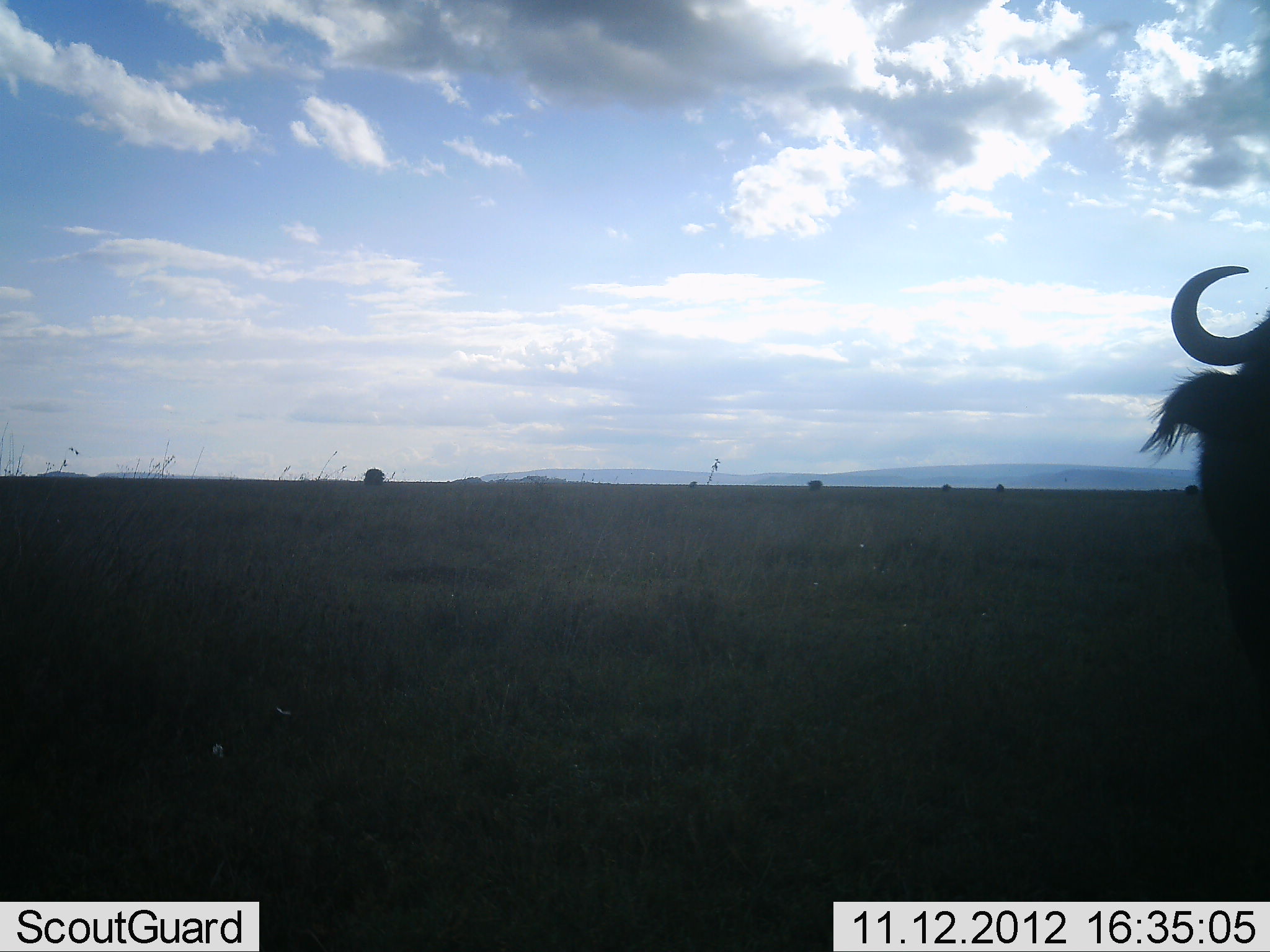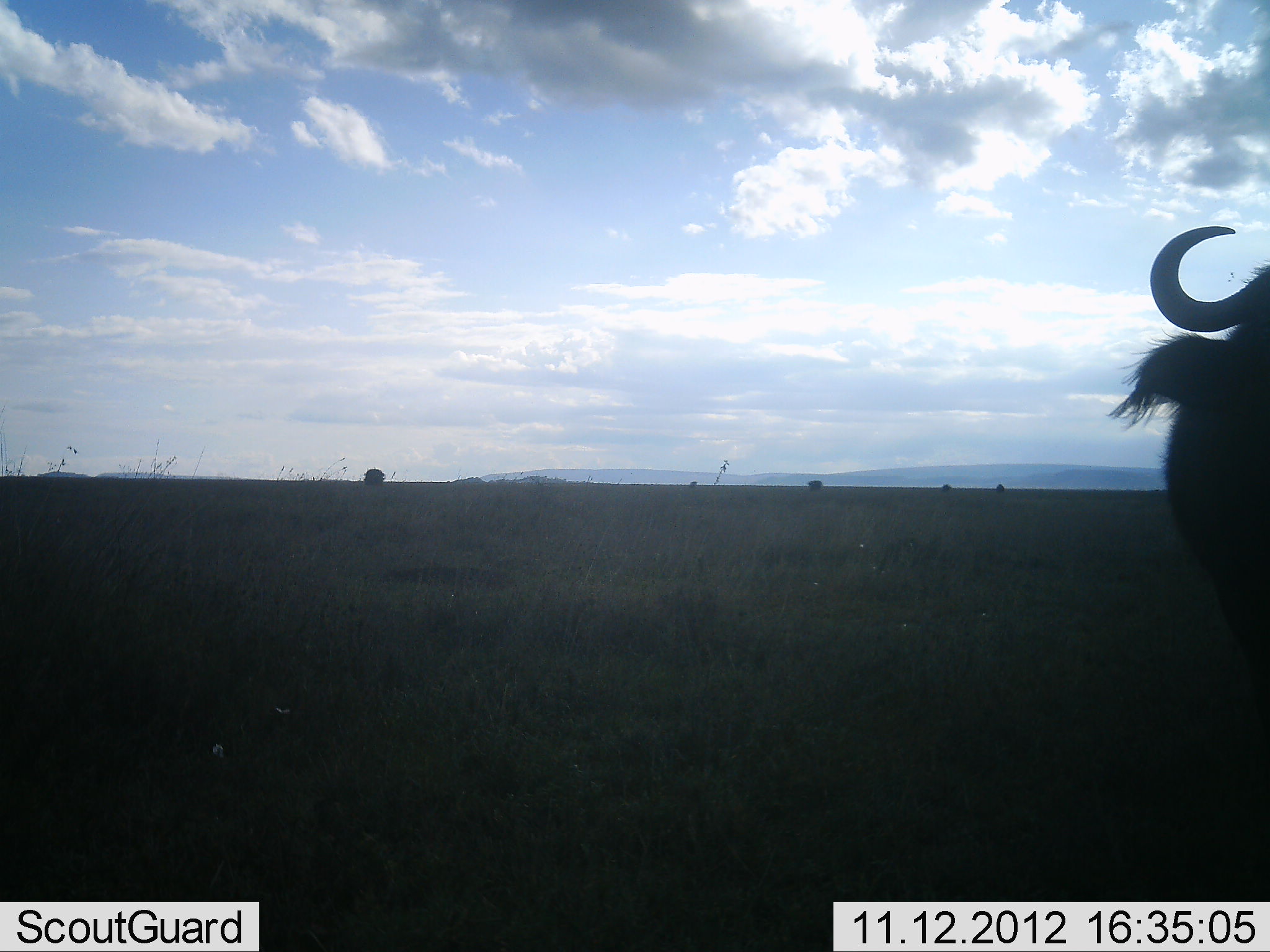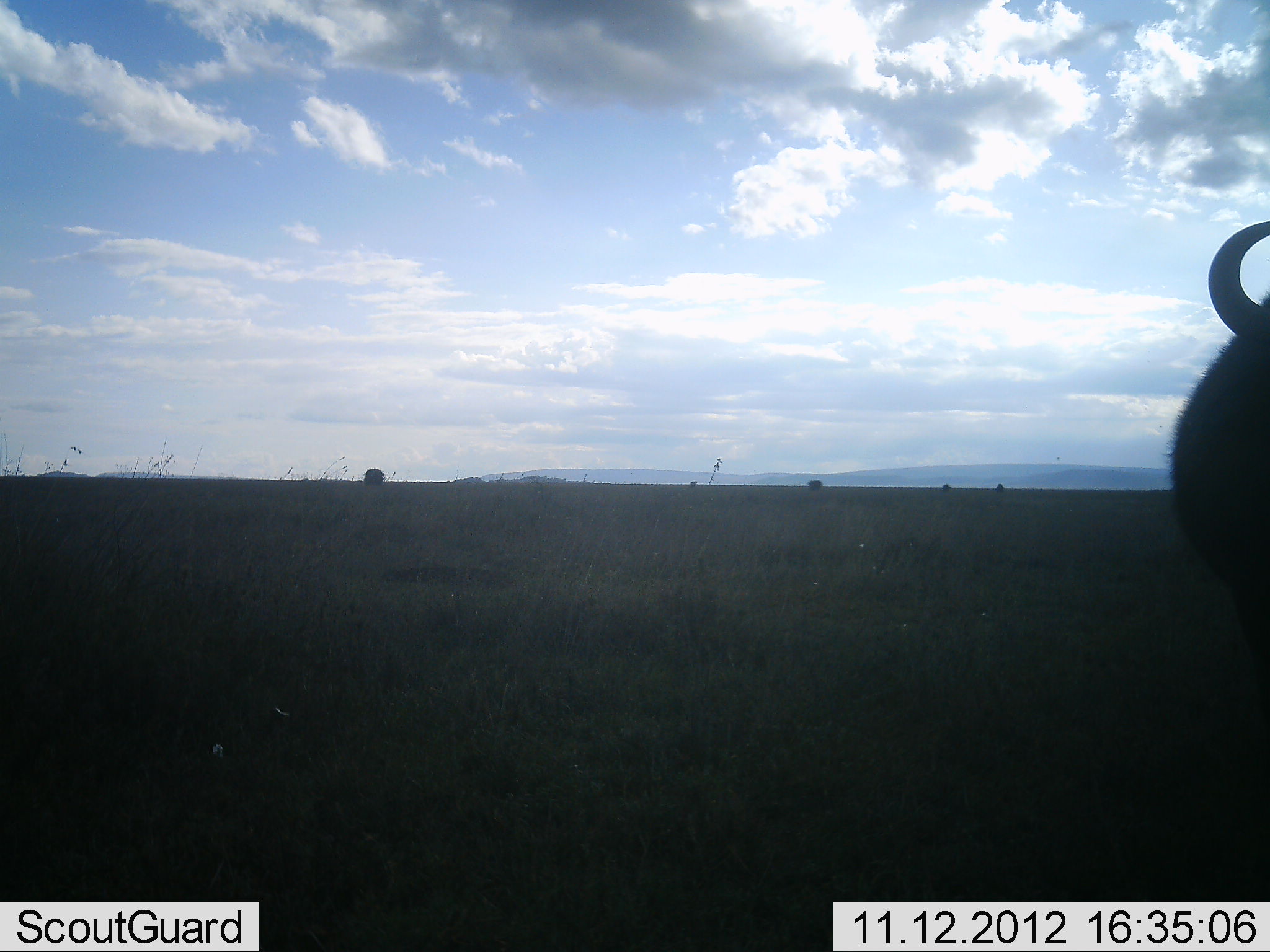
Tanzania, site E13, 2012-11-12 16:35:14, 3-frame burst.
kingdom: Animalia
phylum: Chordata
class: Mammalia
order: Artiodactyla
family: Bovidae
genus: Connochaetes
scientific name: Connochaetes taurinus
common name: blue wildebeest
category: wildebeest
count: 1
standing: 100%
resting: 0%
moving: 0%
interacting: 0%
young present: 0%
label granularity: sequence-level